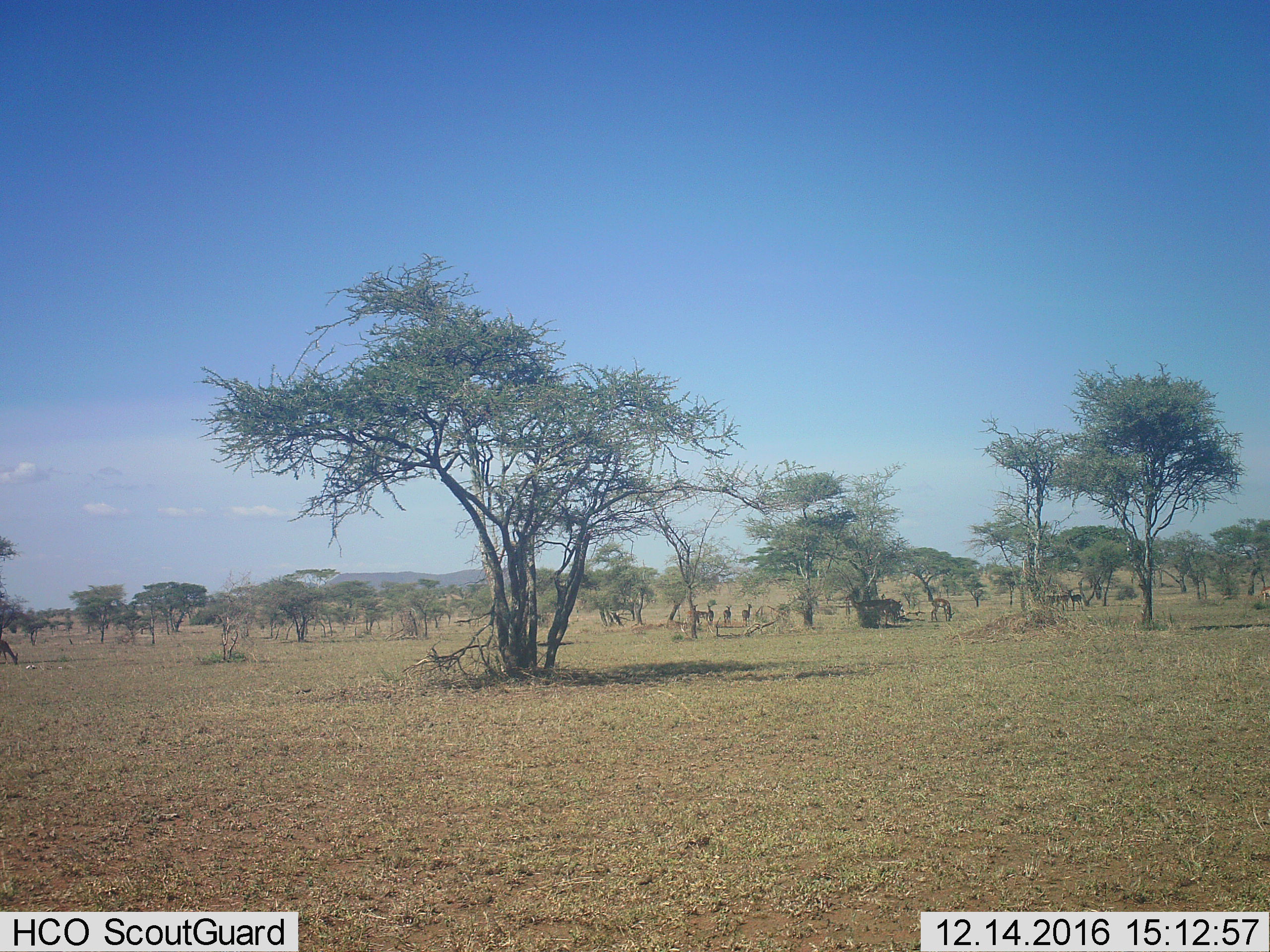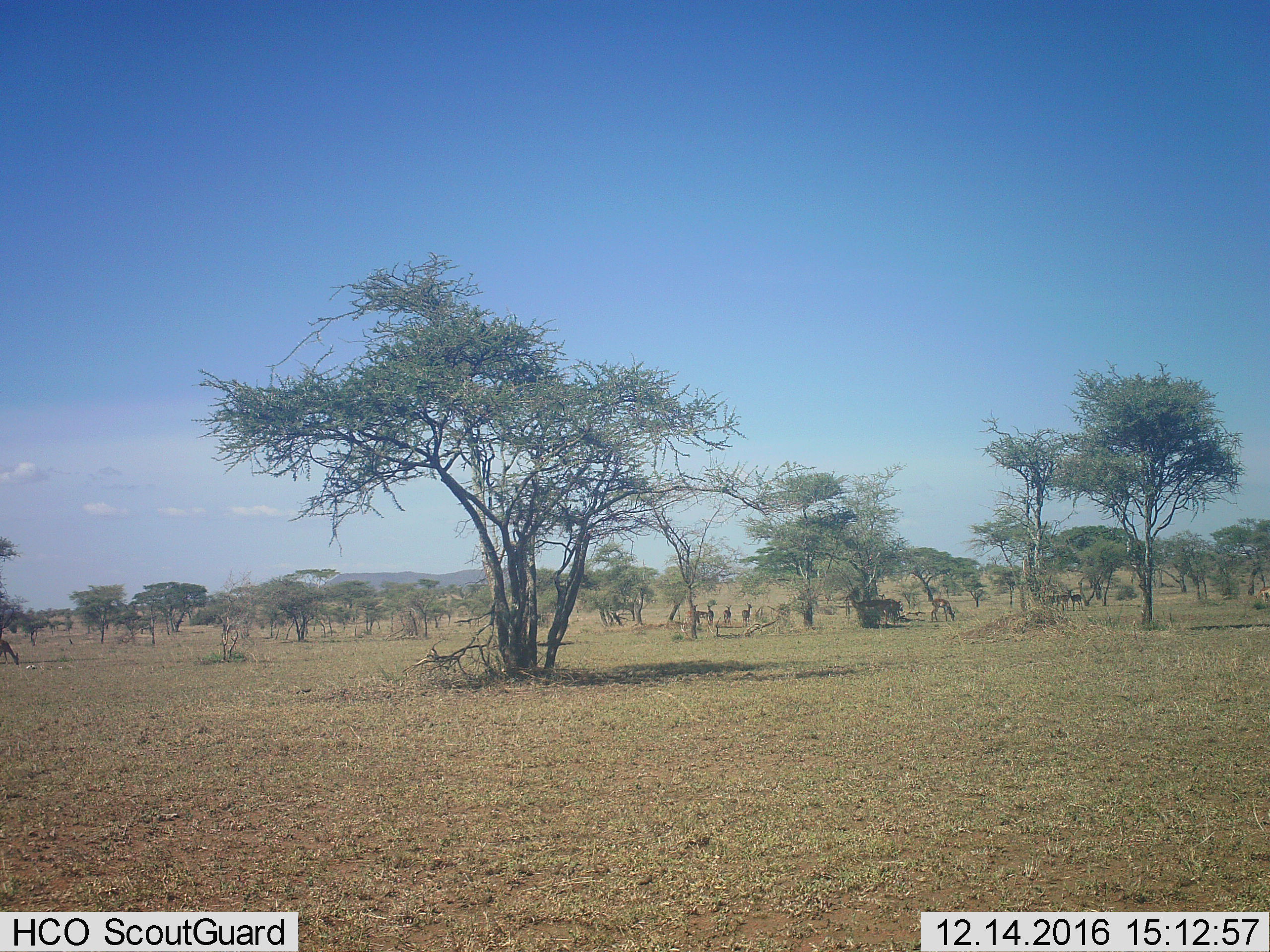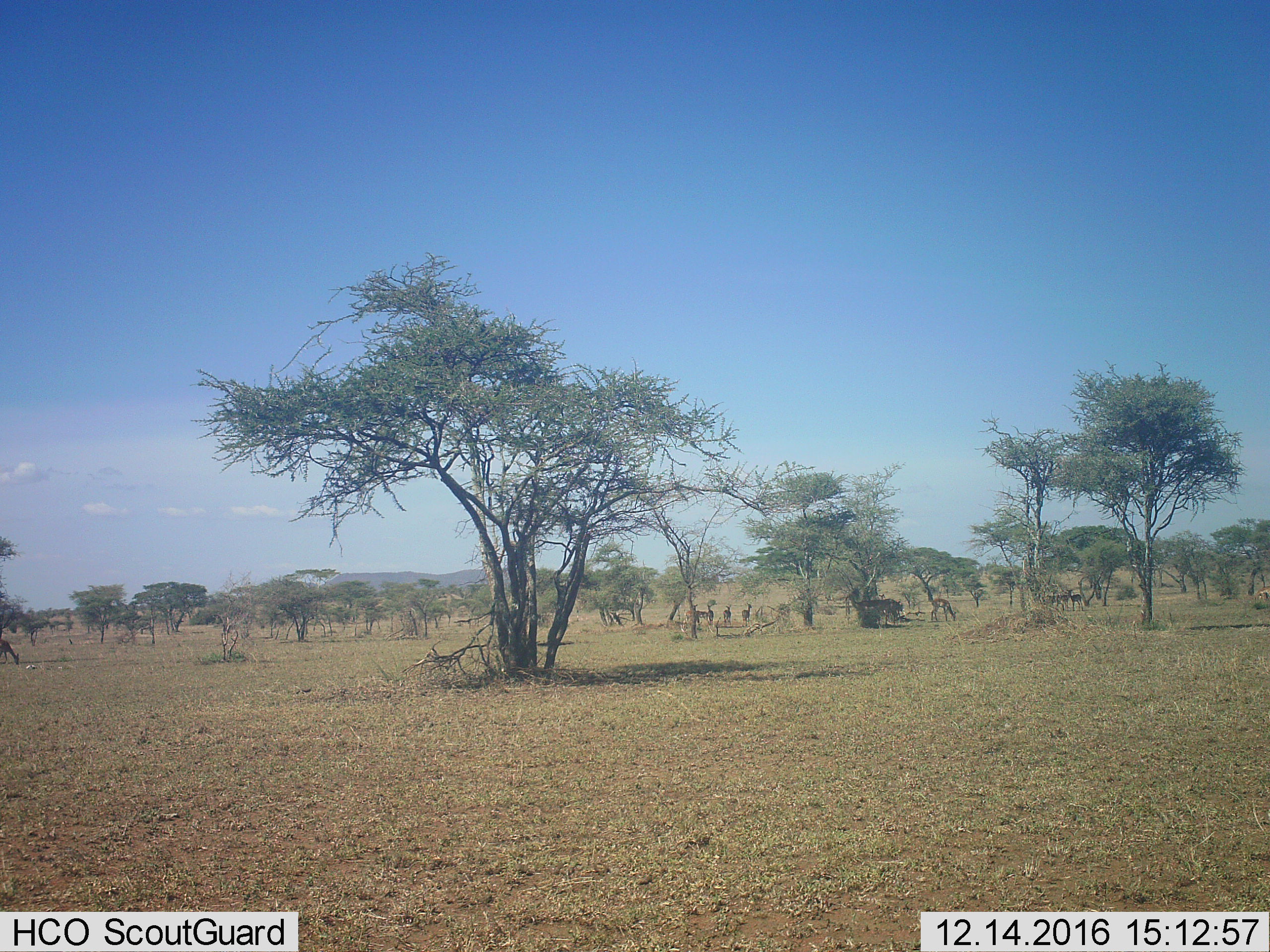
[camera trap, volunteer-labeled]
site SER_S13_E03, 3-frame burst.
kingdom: Animalia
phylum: Chordata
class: Mammalia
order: Artiodactyla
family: Bovidae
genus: Aepyceros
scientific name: Aepyceros melampus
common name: impala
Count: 11-50.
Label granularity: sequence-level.